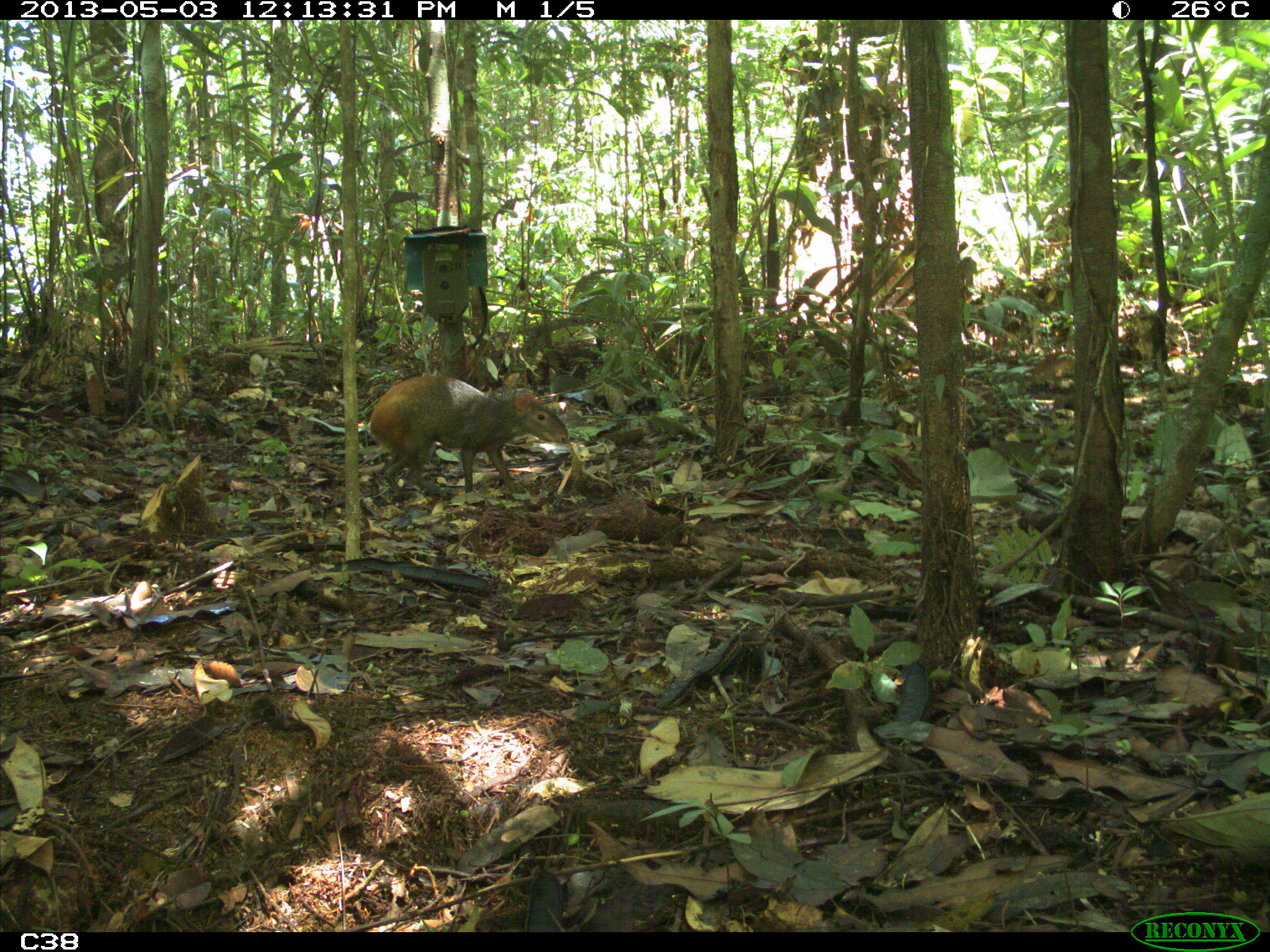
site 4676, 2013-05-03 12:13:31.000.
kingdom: Animalia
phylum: Chordata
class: Mammalia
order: Rodentia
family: Dasyproctidae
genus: Dasyprocta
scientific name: Dasyprocta leporina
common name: red-rumped agouti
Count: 1.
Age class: adult.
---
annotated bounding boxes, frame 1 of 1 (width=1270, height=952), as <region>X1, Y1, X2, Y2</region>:
dasyprocta leporina: <region>366, 376, 569, 498</region>